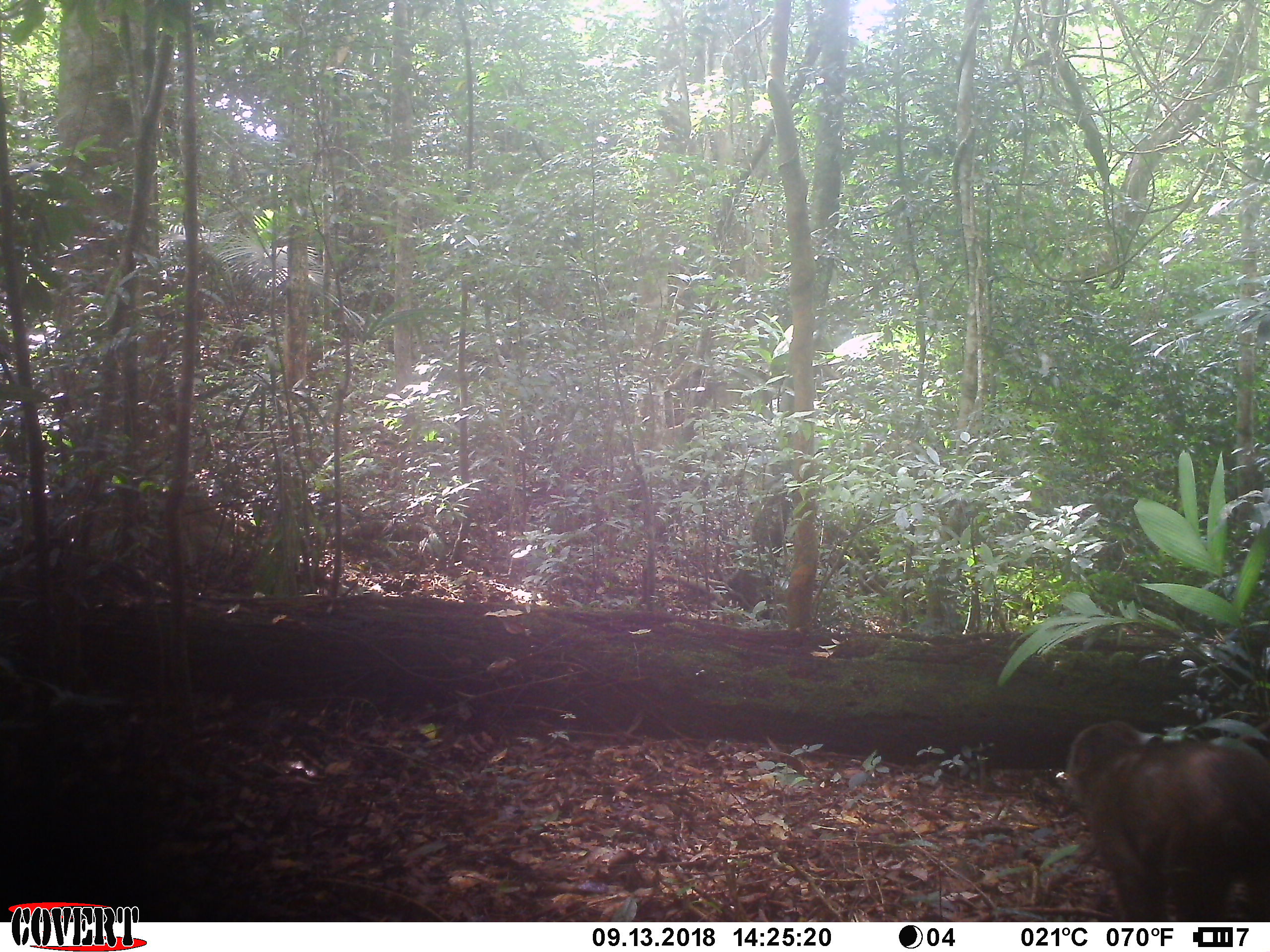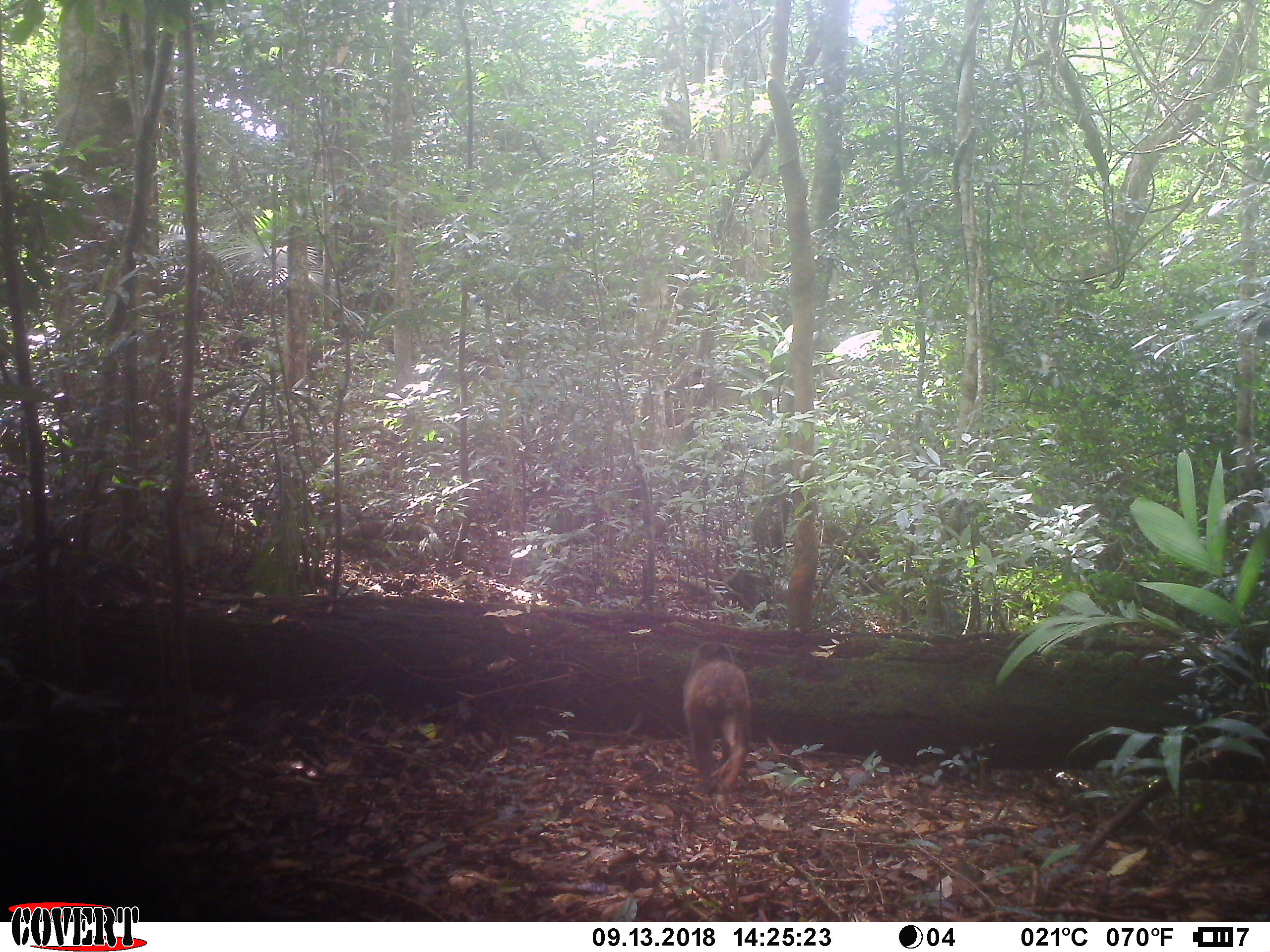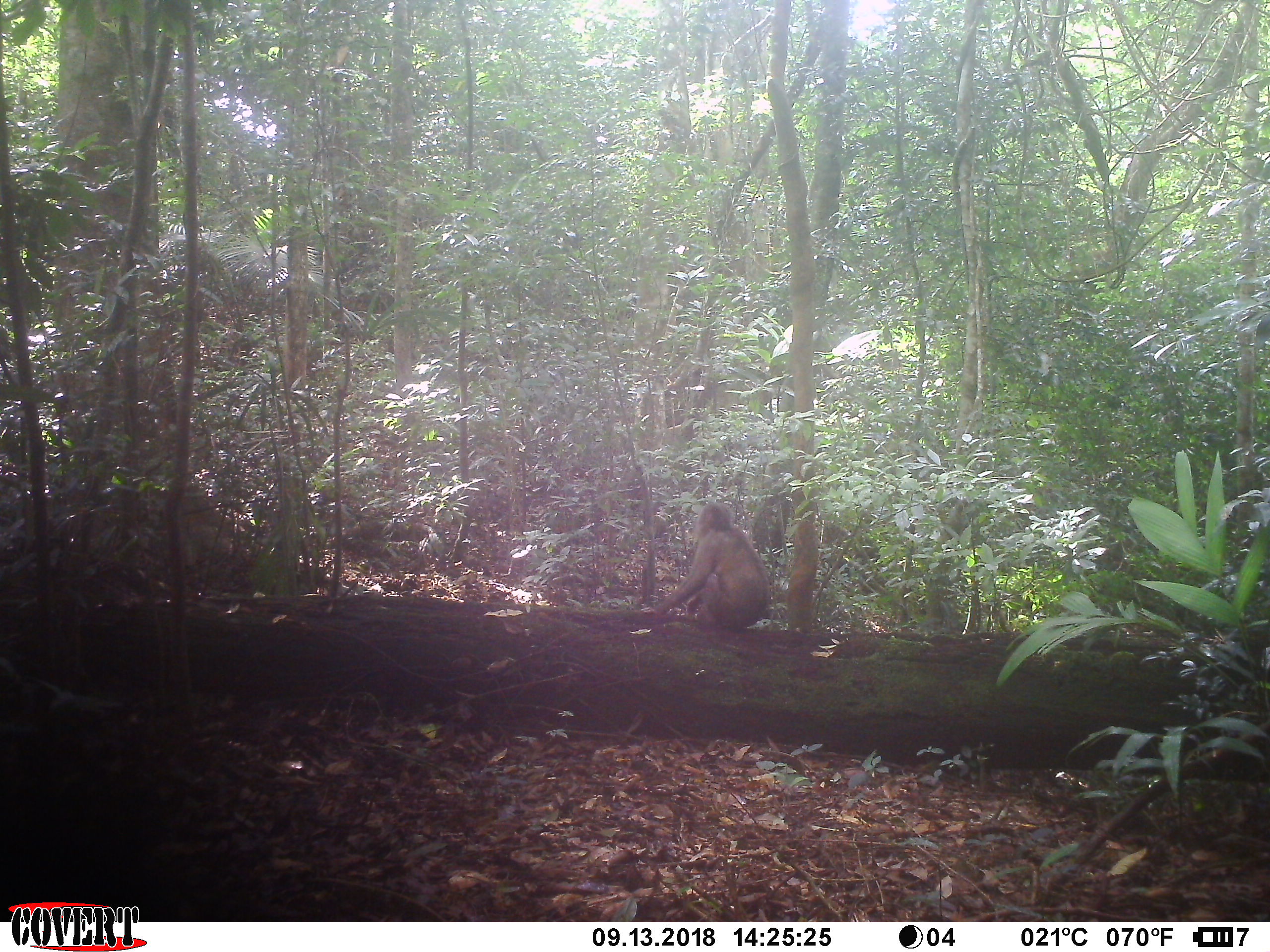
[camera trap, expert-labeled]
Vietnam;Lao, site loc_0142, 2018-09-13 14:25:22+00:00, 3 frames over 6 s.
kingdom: Animalia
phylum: Chordata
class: Mammalia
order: Primates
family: Cercopithecidae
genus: Macaca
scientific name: Macaca arctoides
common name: stump-tailed macaque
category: stump tailed macaque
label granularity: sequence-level